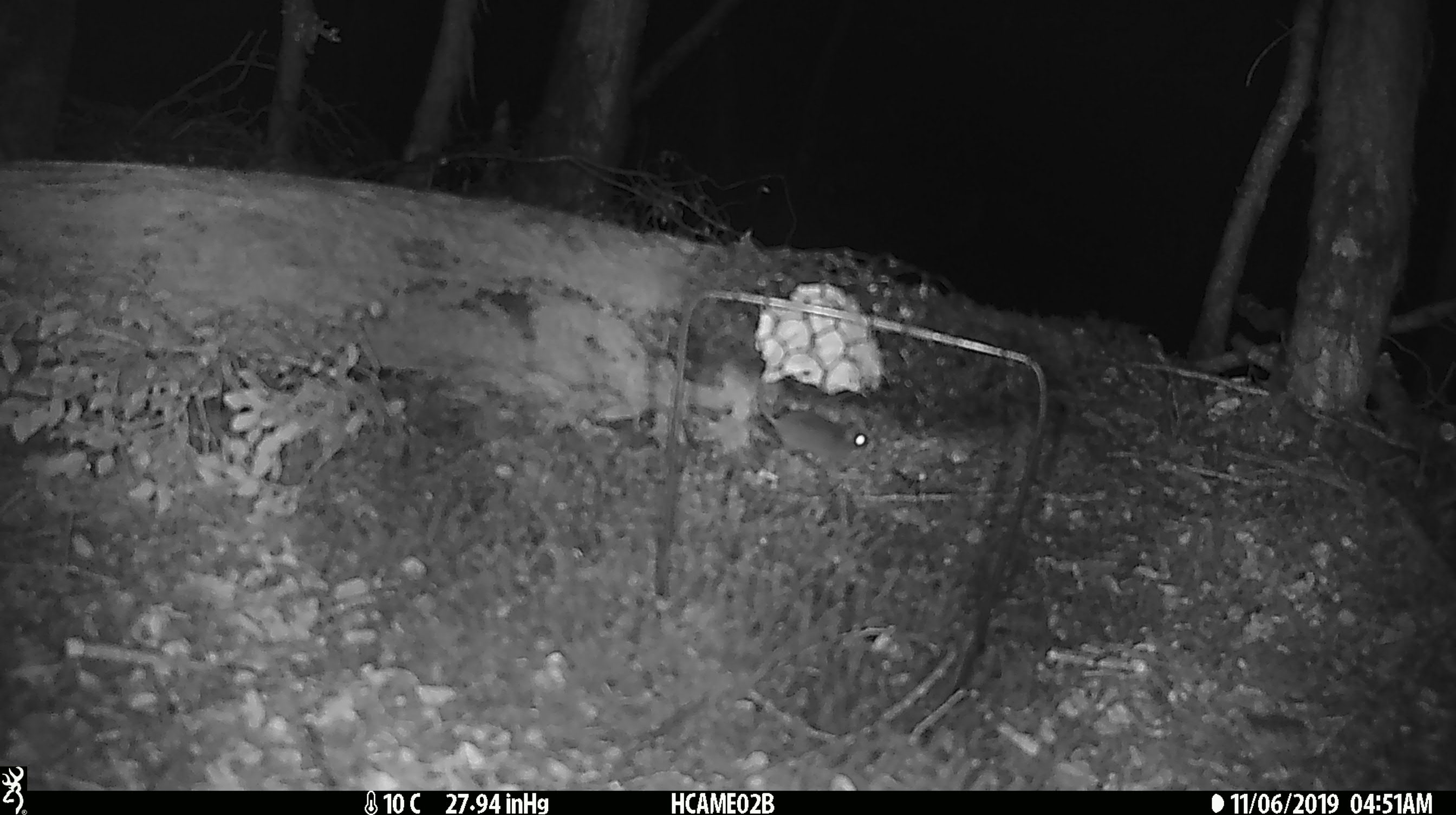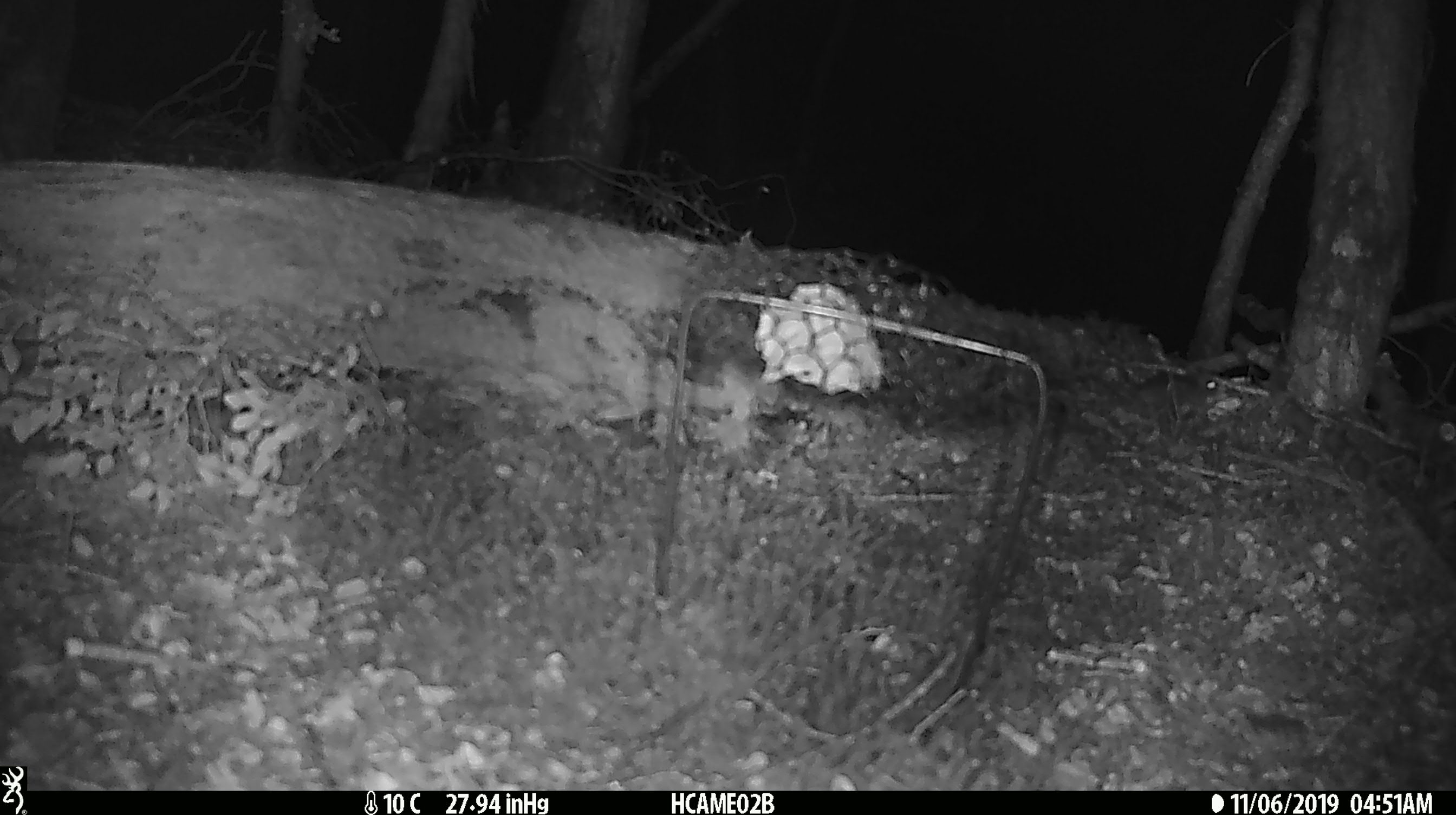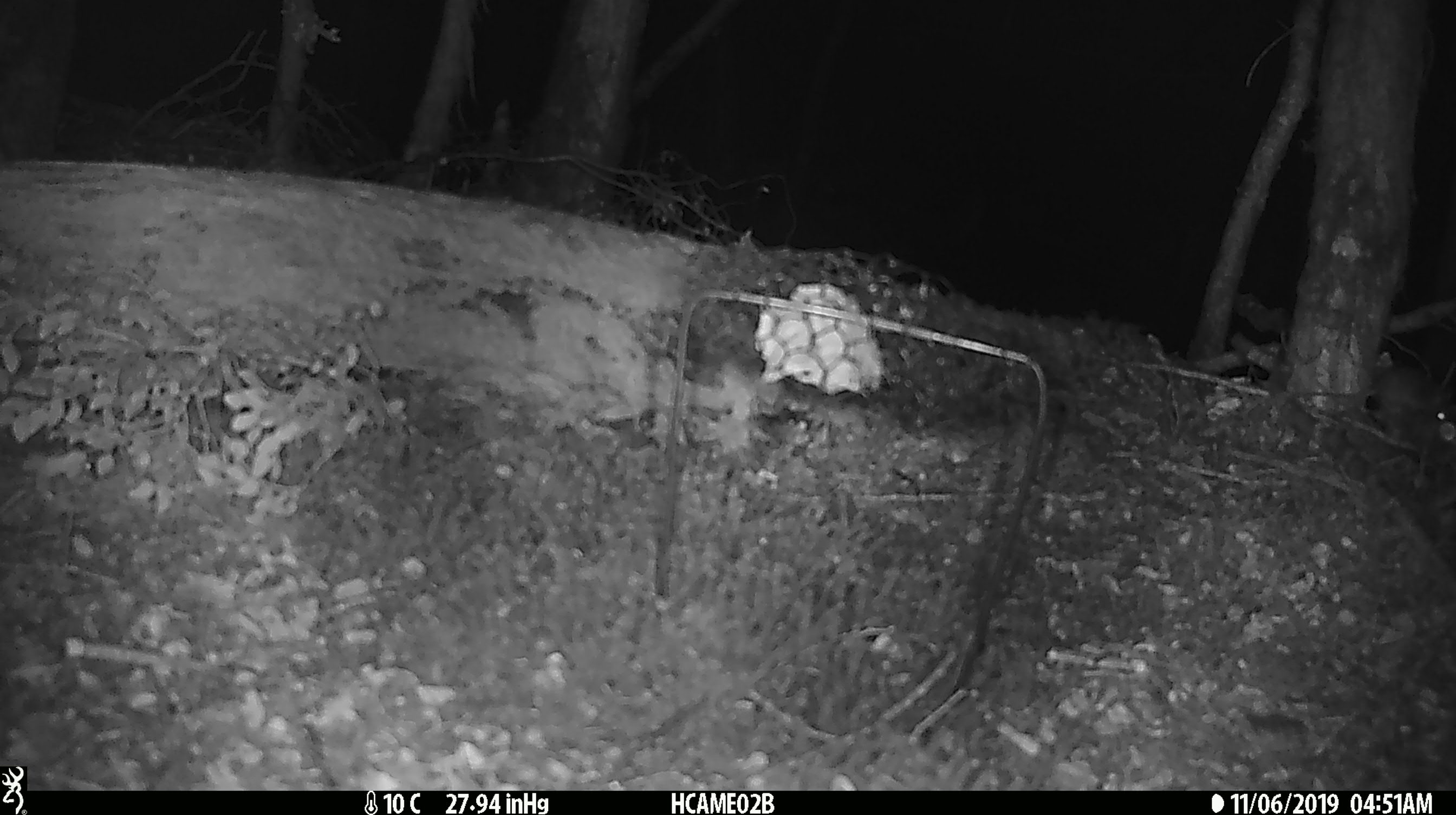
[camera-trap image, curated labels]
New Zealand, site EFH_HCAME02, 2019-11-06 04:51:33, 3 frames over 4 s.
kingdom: Animalia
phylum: Chordata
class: Mammalia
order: Rodentia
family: Muridae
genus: Mus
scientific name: Mus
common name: mouse